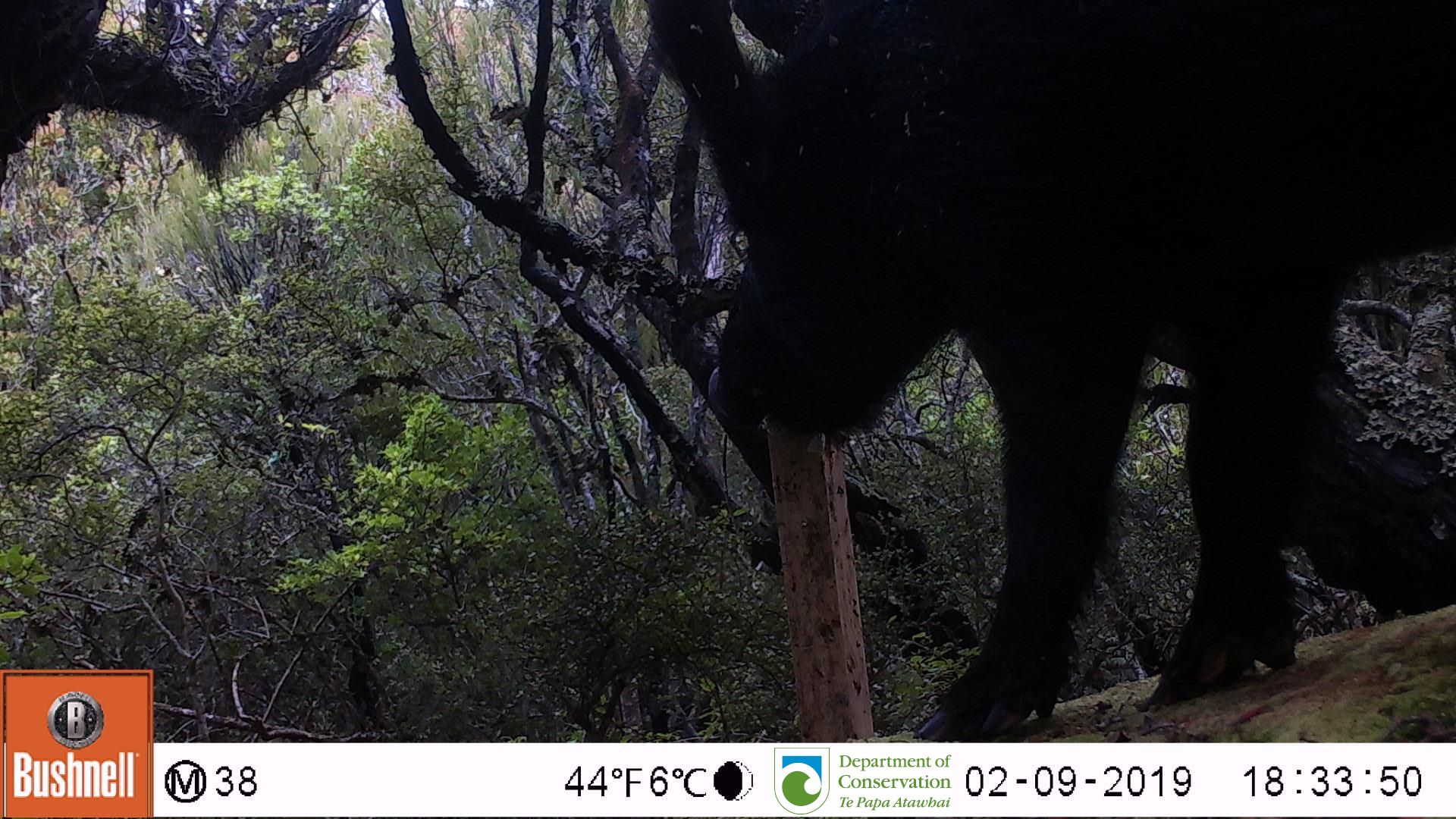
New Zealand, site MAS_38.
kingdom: Animalia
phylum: Chordata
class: Mammalia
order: Artiodactyla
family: Suidae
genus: Sus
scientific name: Sus scrofa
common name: pig